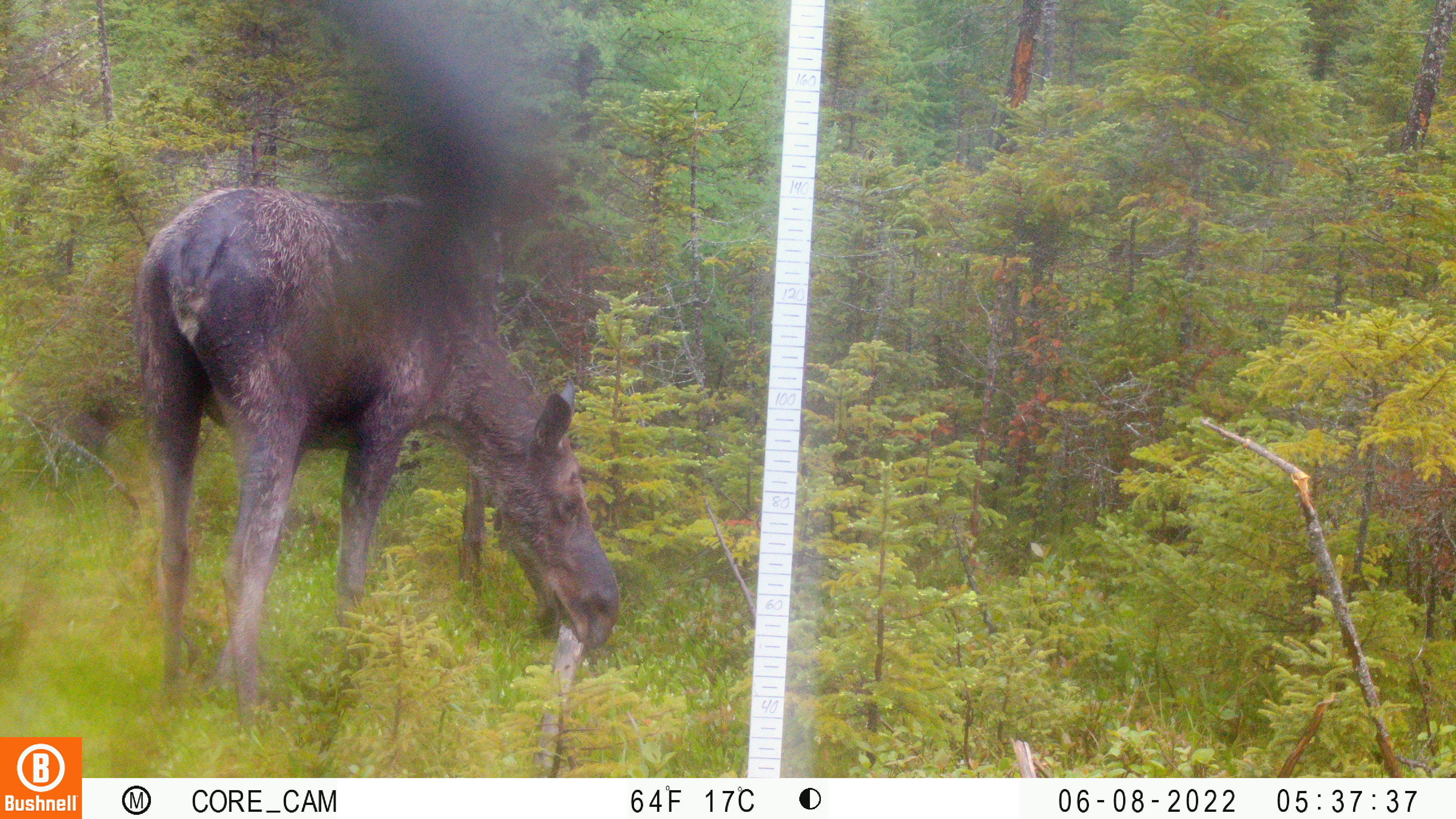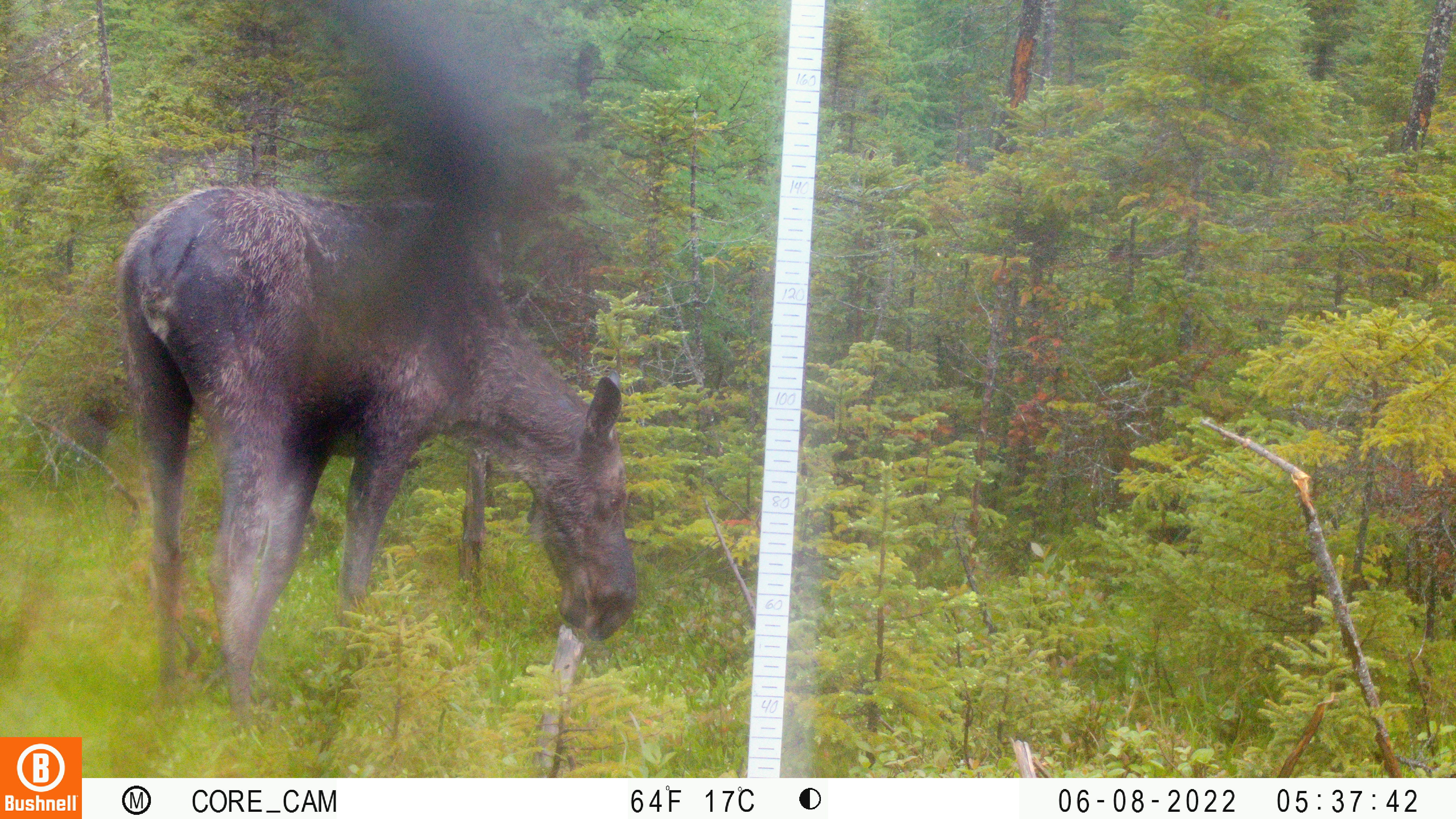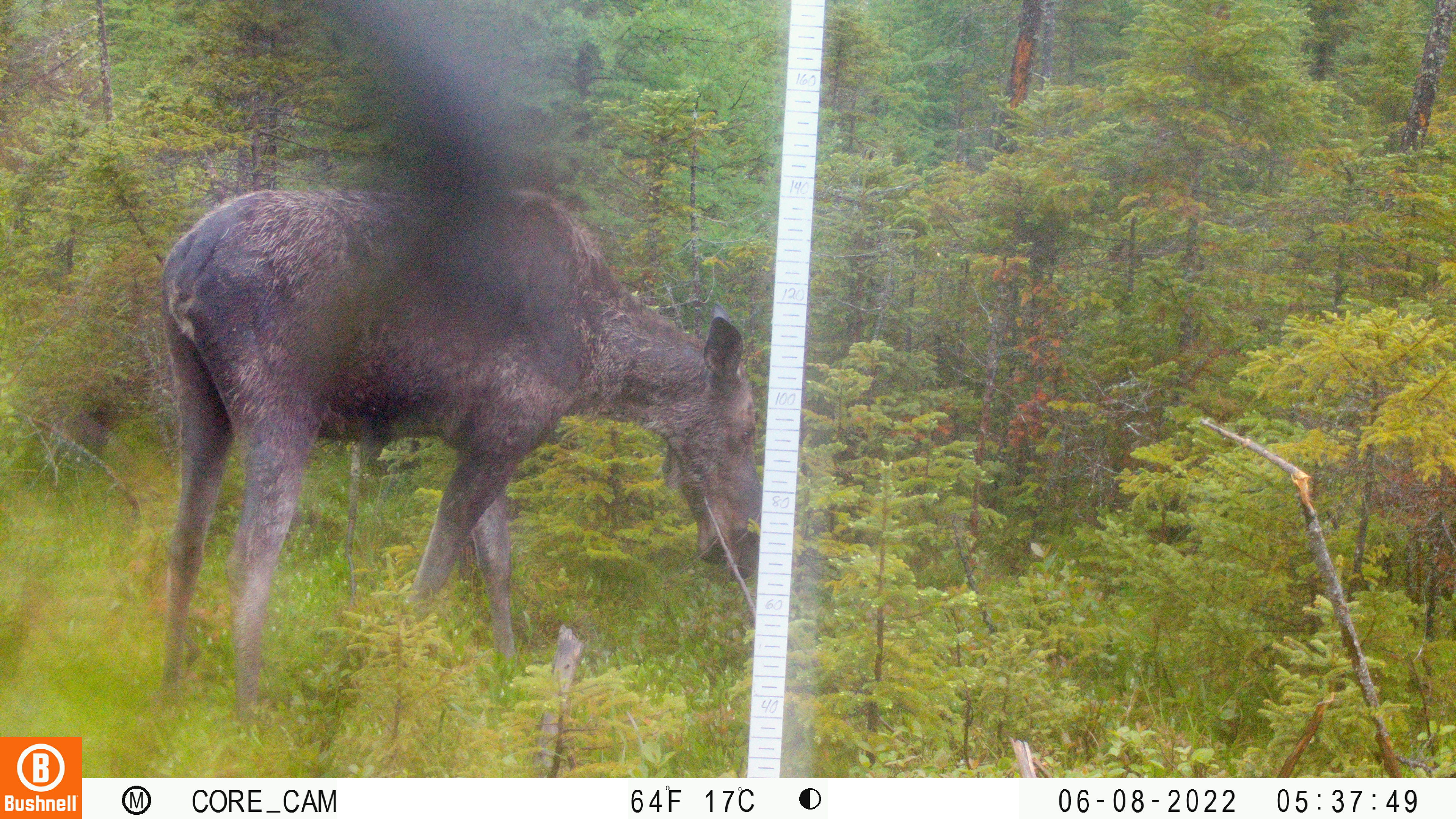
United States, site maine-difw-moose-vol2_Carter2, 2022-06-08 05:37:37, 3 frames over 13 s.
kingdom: Animalia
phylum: Chordata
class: Mammalia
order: Artiodactyla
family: Cervidae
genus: Alces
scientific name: Alces alces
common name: moose